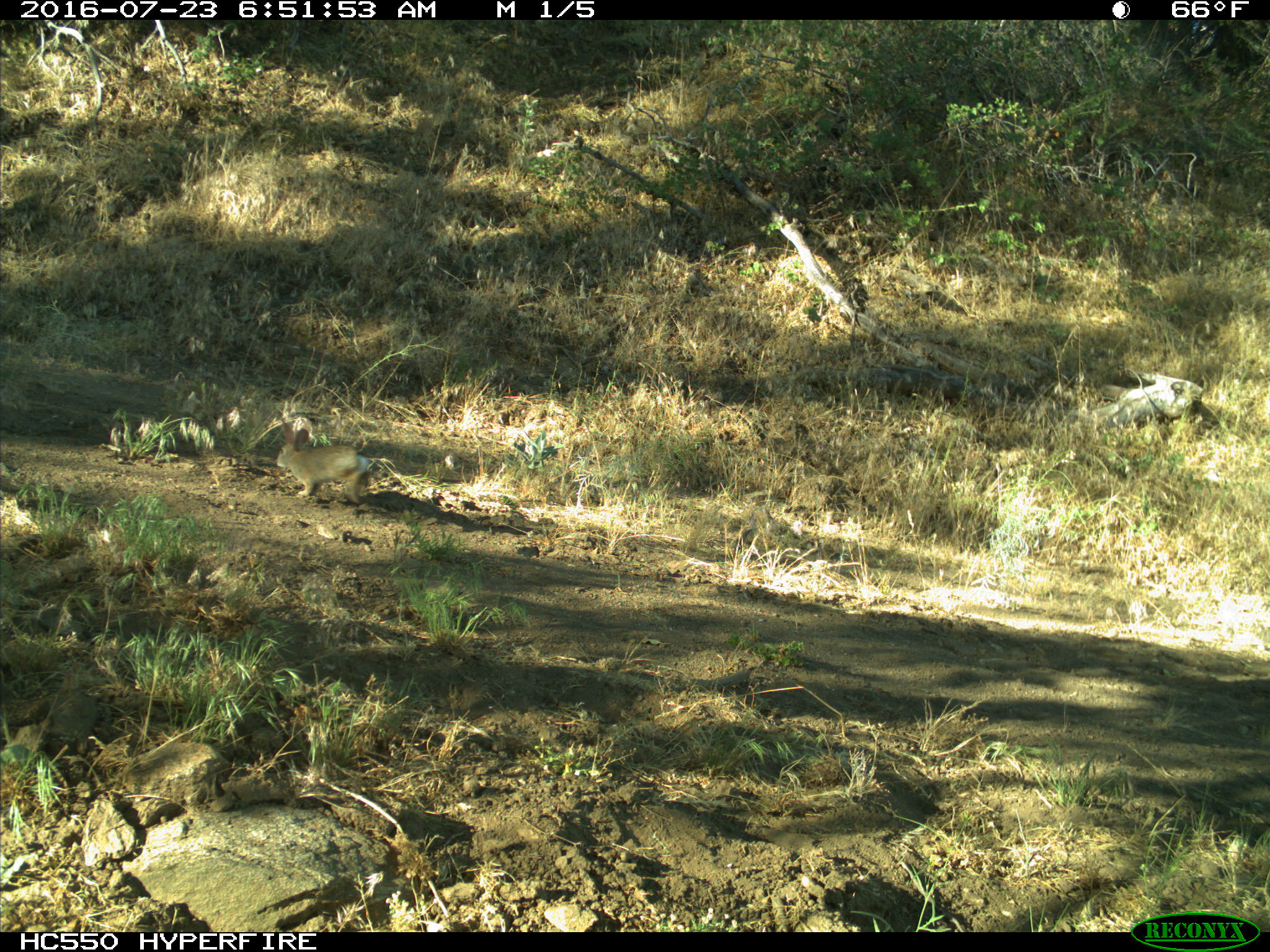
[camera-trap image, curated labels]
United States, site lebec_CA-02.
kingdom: Animalia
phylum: Chordata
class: Mammalia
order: Lagomorpha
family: Leporidae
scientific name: Leporidae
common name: rabbits and hares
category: unidentified rabbit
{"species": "unidentified rabbit (rabbits and hares) (Leporidae)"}